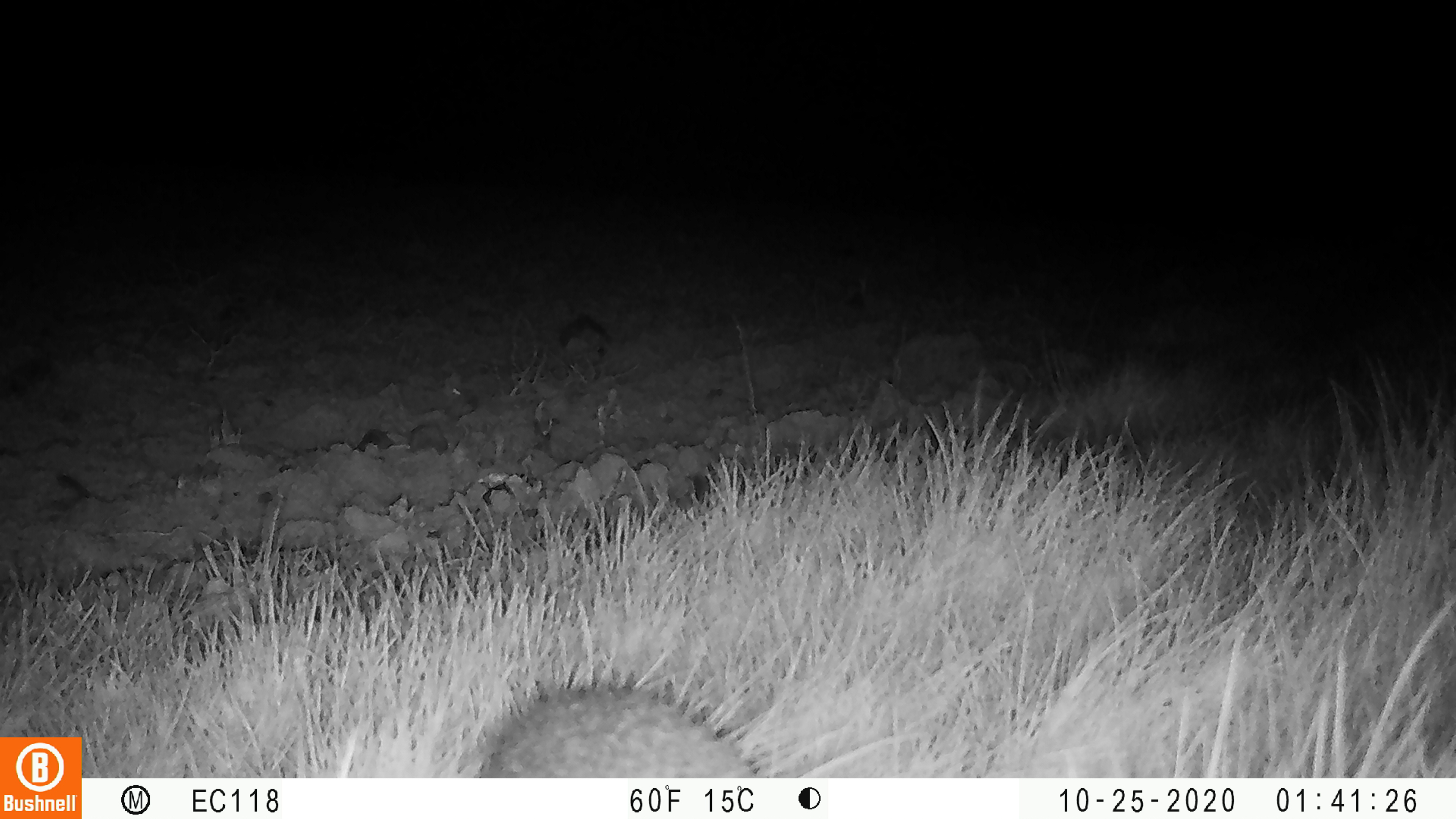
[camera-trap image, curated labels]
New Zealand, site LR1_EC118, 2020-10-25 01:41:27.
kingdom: Animalia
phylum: Chordata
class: Mammalia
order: Eulipotyphla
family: Erinaceidae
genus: Erinaceus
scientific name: Erinaceus europaeus europaeus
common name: european hedgehog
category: hedgehog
Hedgehog (european hedgehog) (Erinaceus europaeus europaeus).